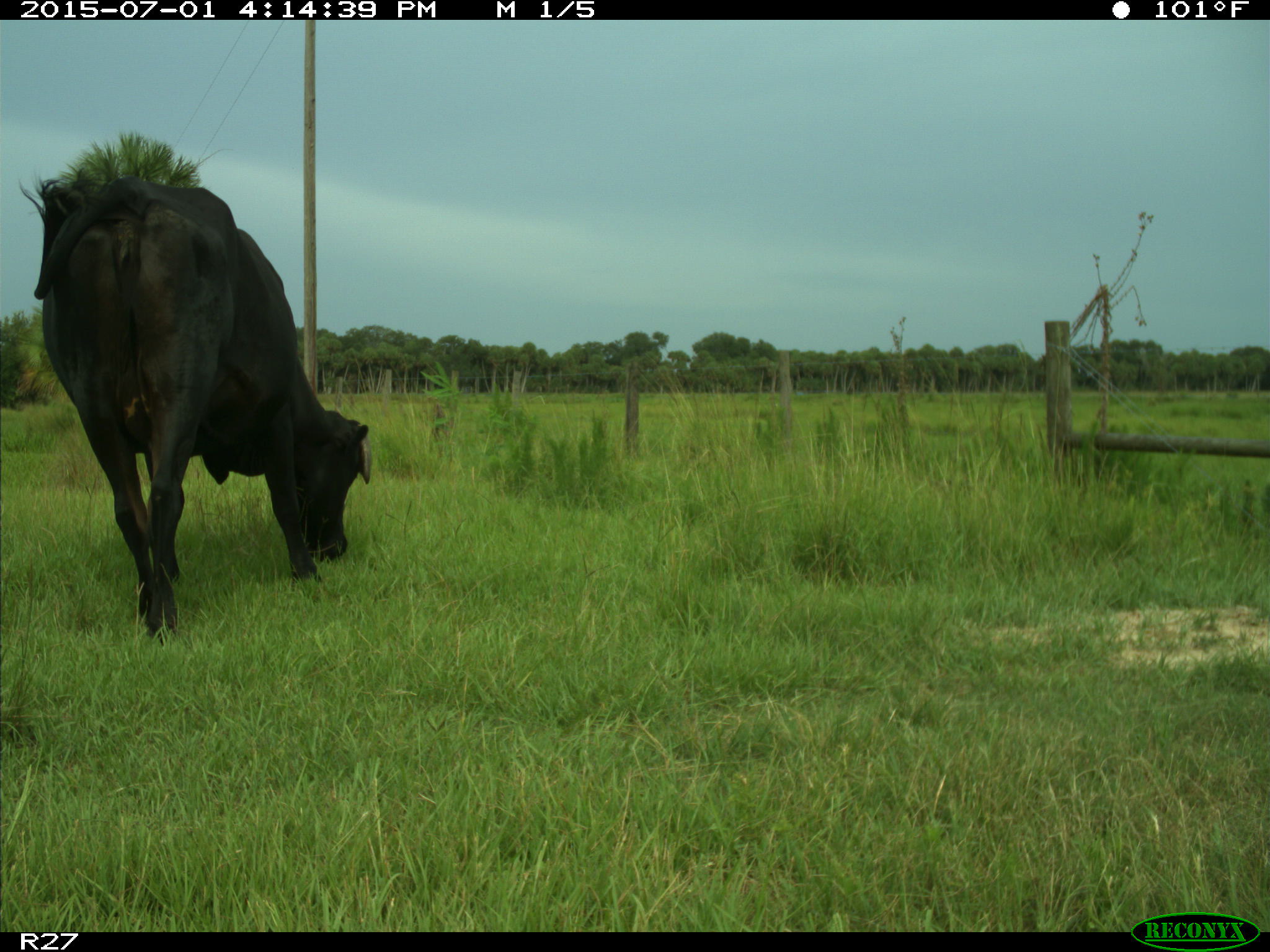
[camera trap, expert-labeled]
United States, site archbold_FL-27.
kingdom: Animalia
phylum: Chordata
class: Mammalia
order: Artiodactyla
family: Bovidae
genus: Bos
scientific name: Bos taurus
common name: domestic cow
Bos taurus (domestic cow).